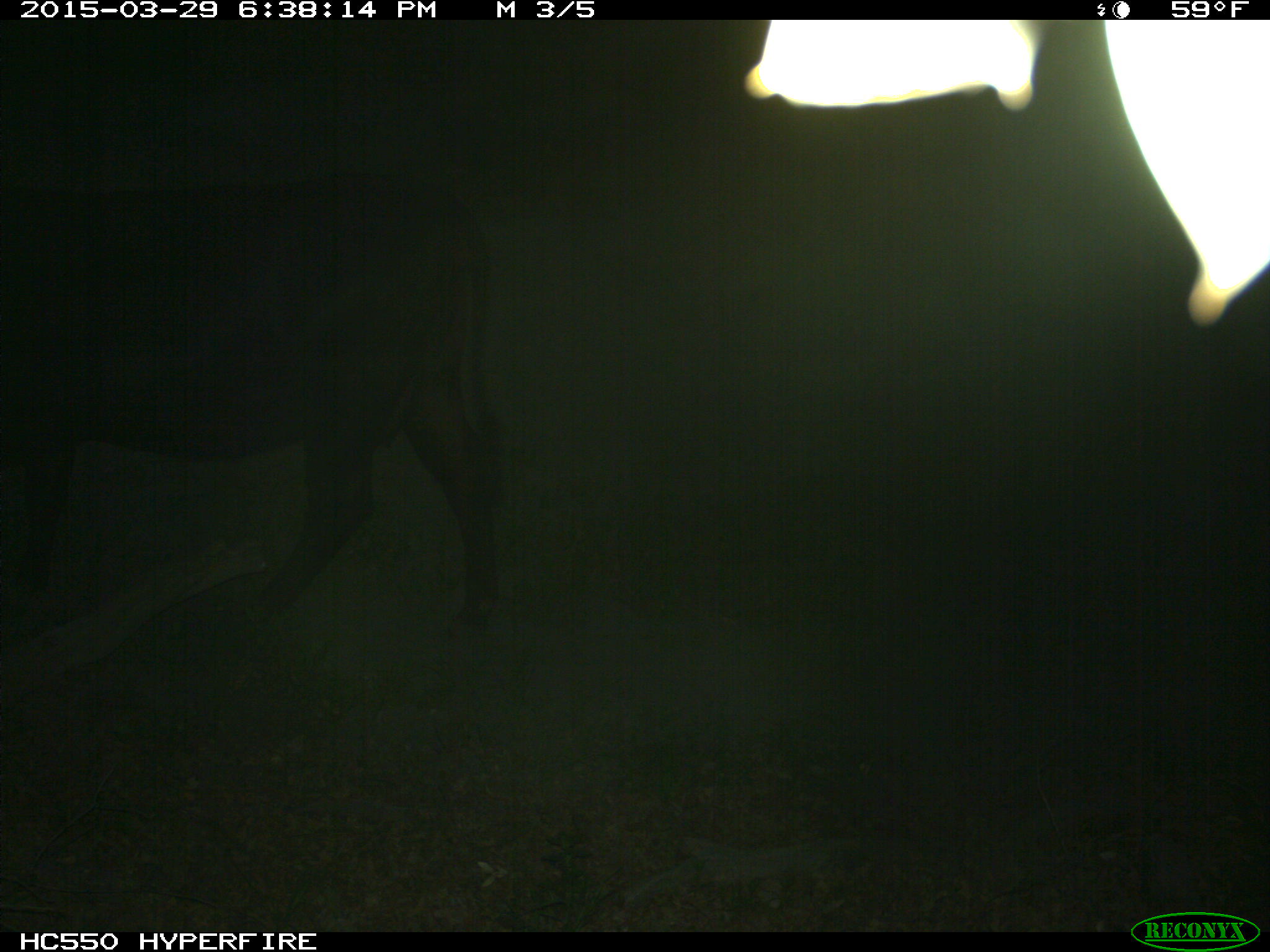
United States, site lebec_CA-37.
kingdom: Animalia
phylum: Chordata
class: Mammalia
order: Artiodactyla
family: Bovidae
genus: Bos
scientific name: Bos taurus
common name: domestic cow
Bos taurus (domestic cow).